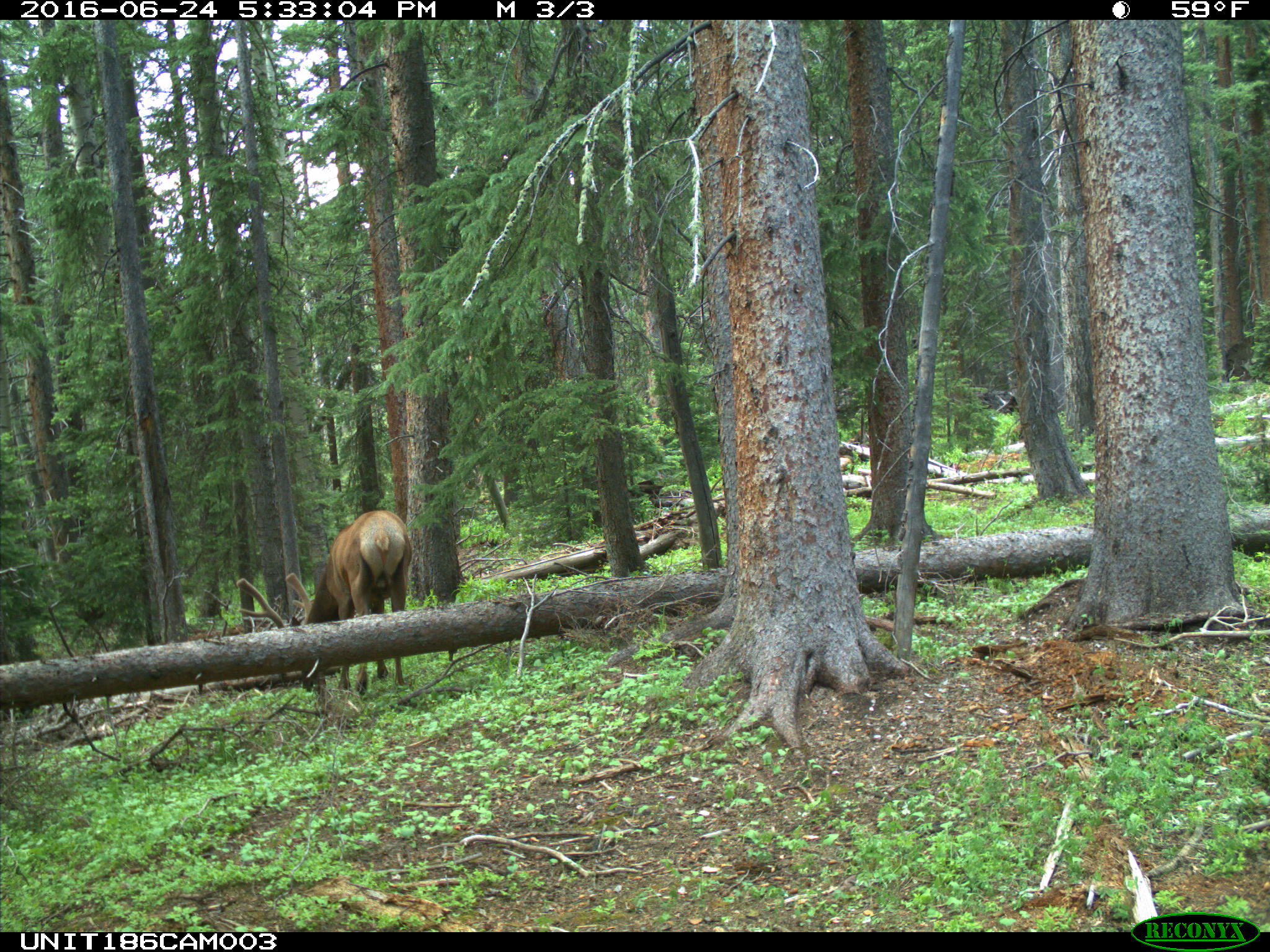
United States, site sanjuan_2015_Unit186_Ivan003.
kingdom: Animalia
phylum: Chordata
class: Mammalia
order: Artiodactyla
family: Cervidae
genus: Cervus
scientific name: Cervus elaphus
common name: red deer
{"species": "Cervus elaphus (red deer)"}